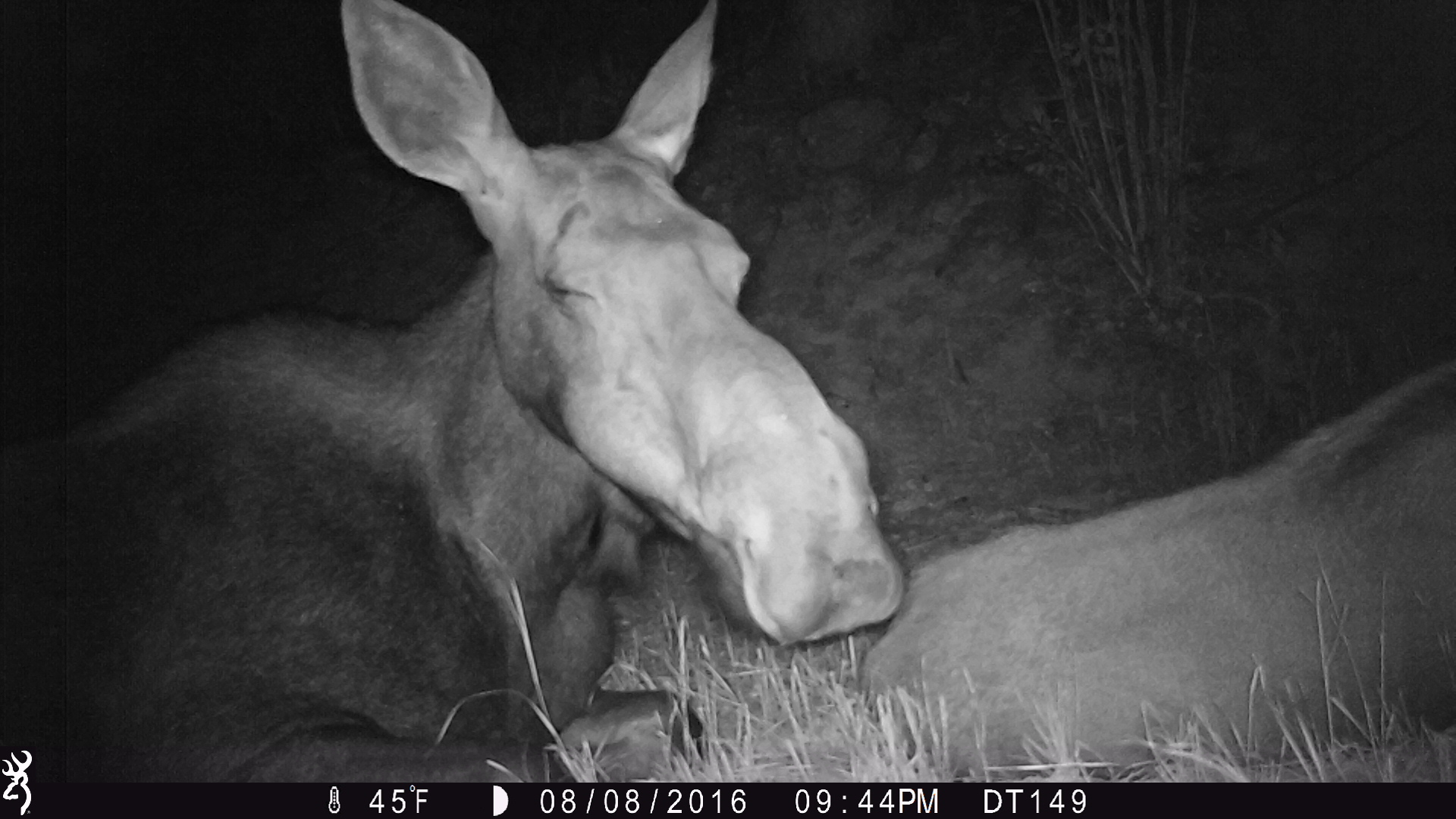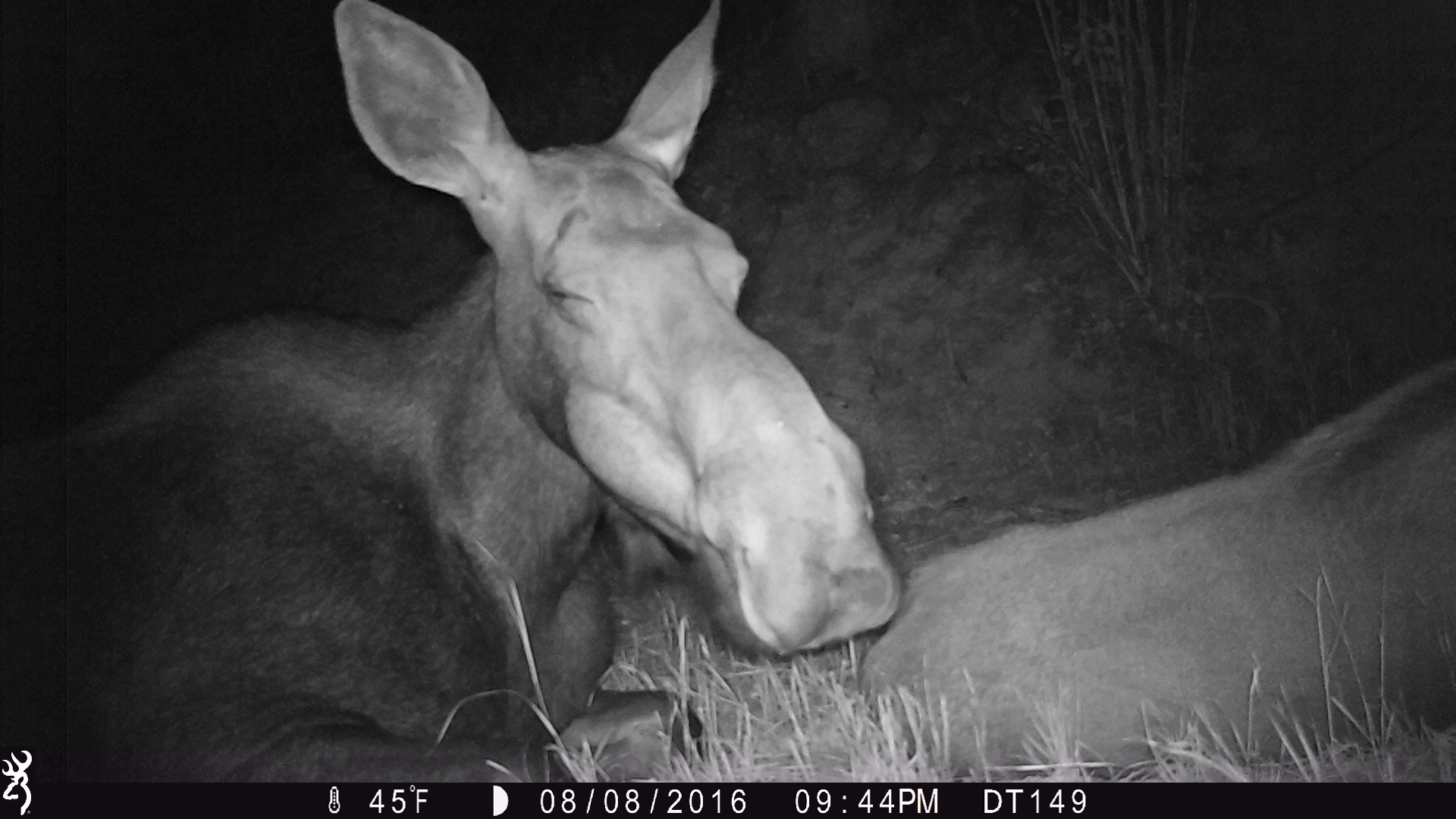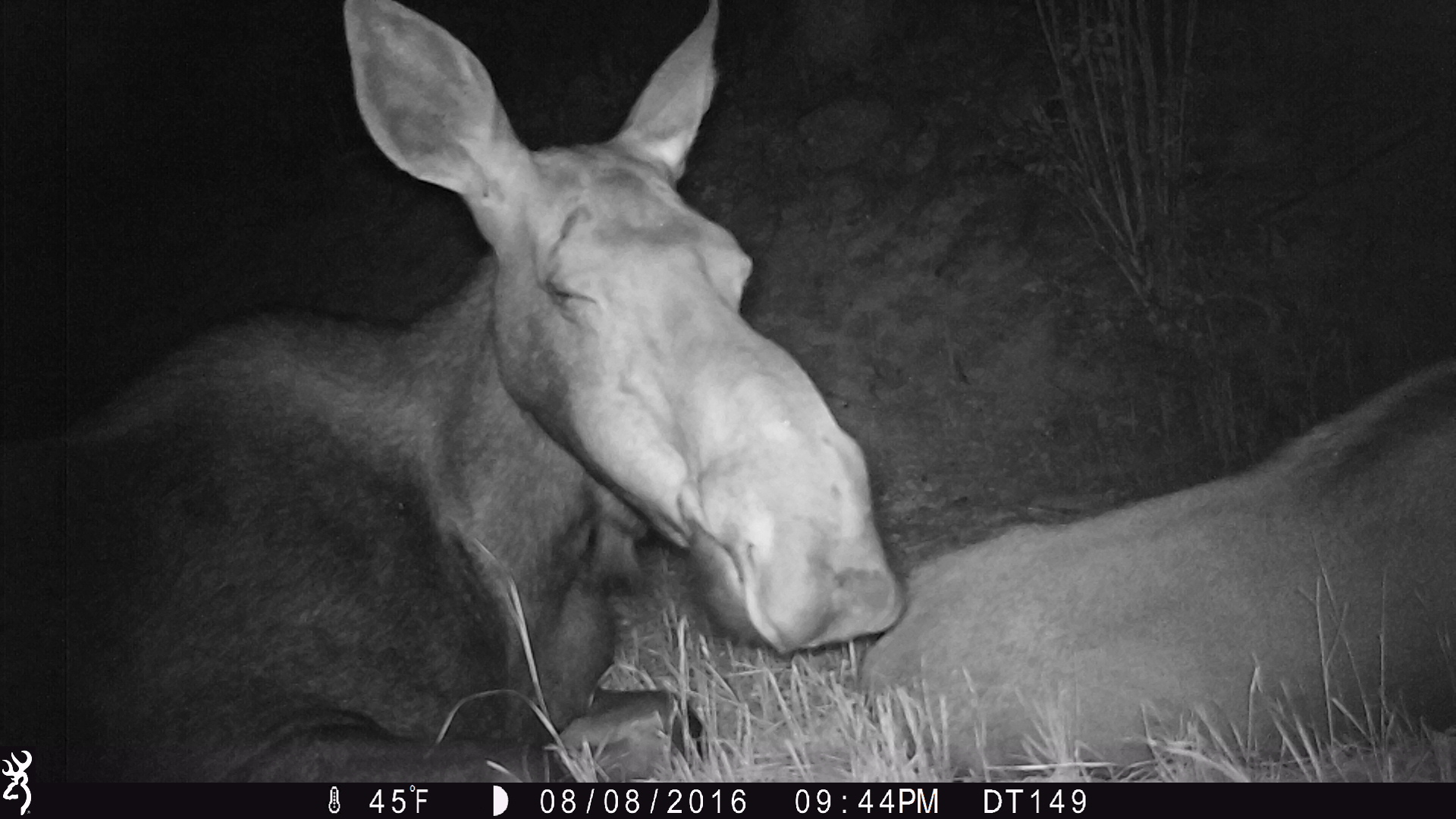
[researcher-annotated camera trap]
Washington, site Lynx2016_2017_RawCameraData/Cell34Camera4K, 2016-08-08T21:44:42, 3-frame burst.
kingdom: Animalia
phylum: Chordata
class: Mammalia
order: Artiodactyla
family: Cervidae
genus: Alces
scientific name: Alces alces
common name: moose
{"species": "Alces alces (moose)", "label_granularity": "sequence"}